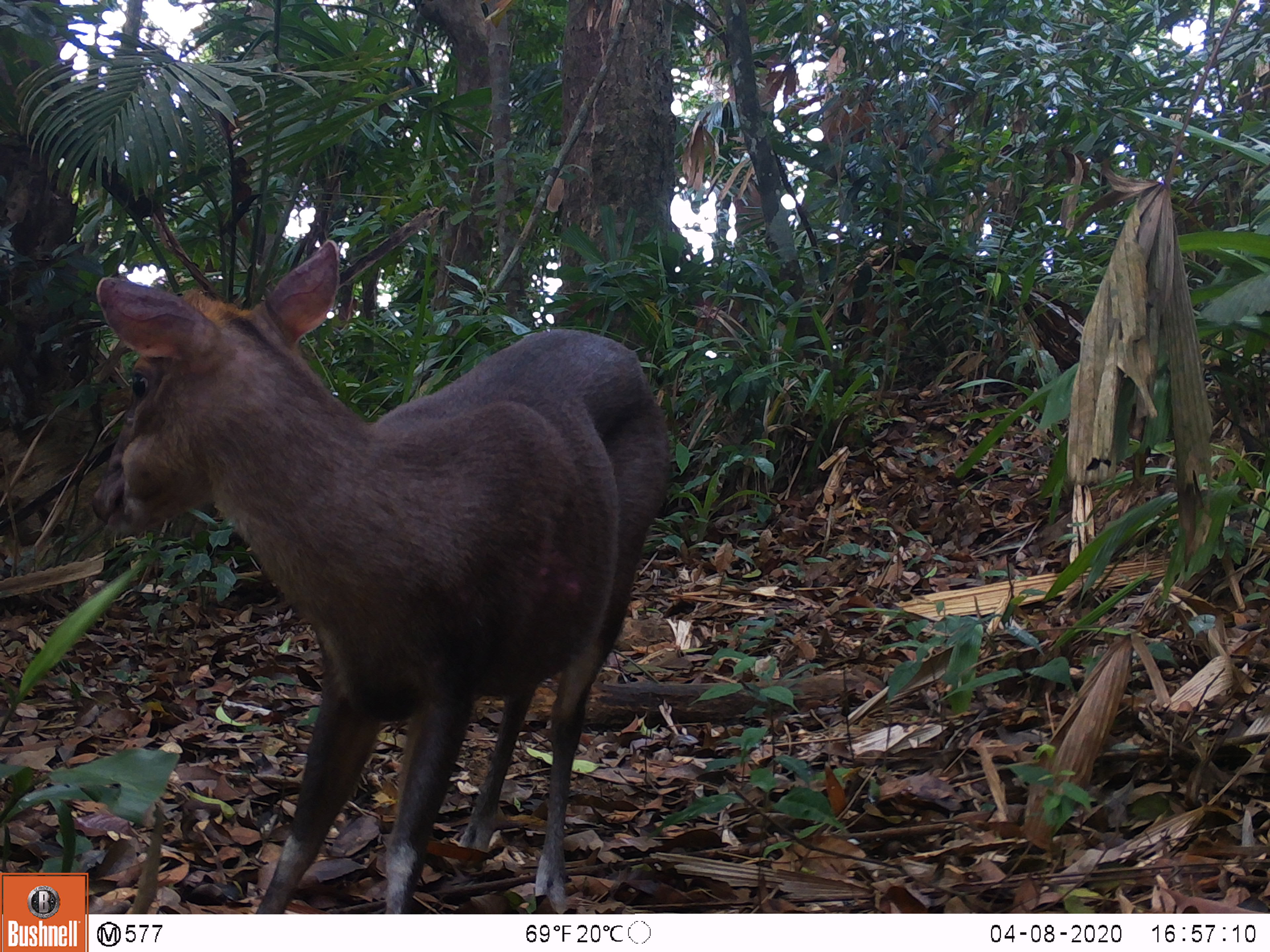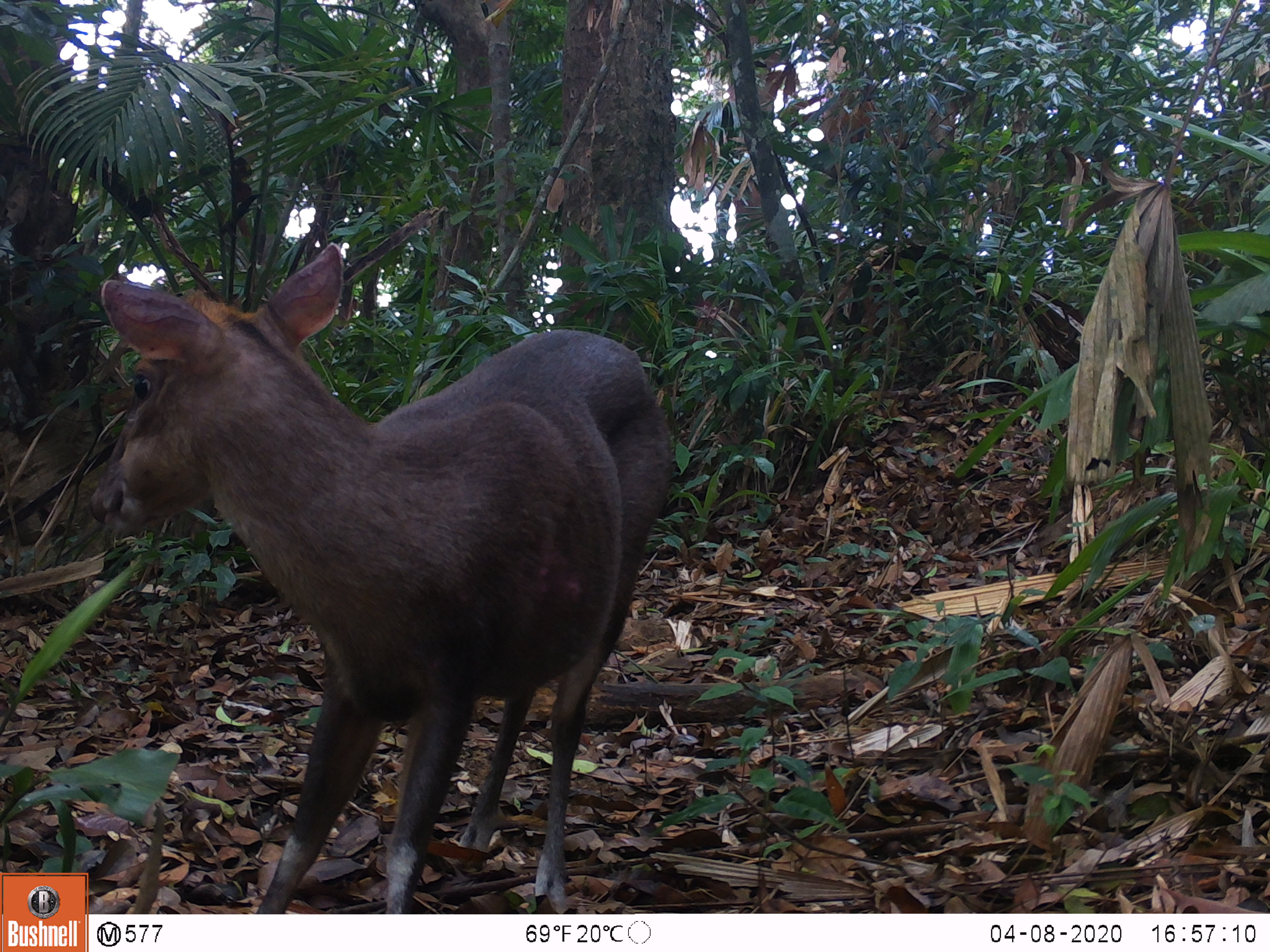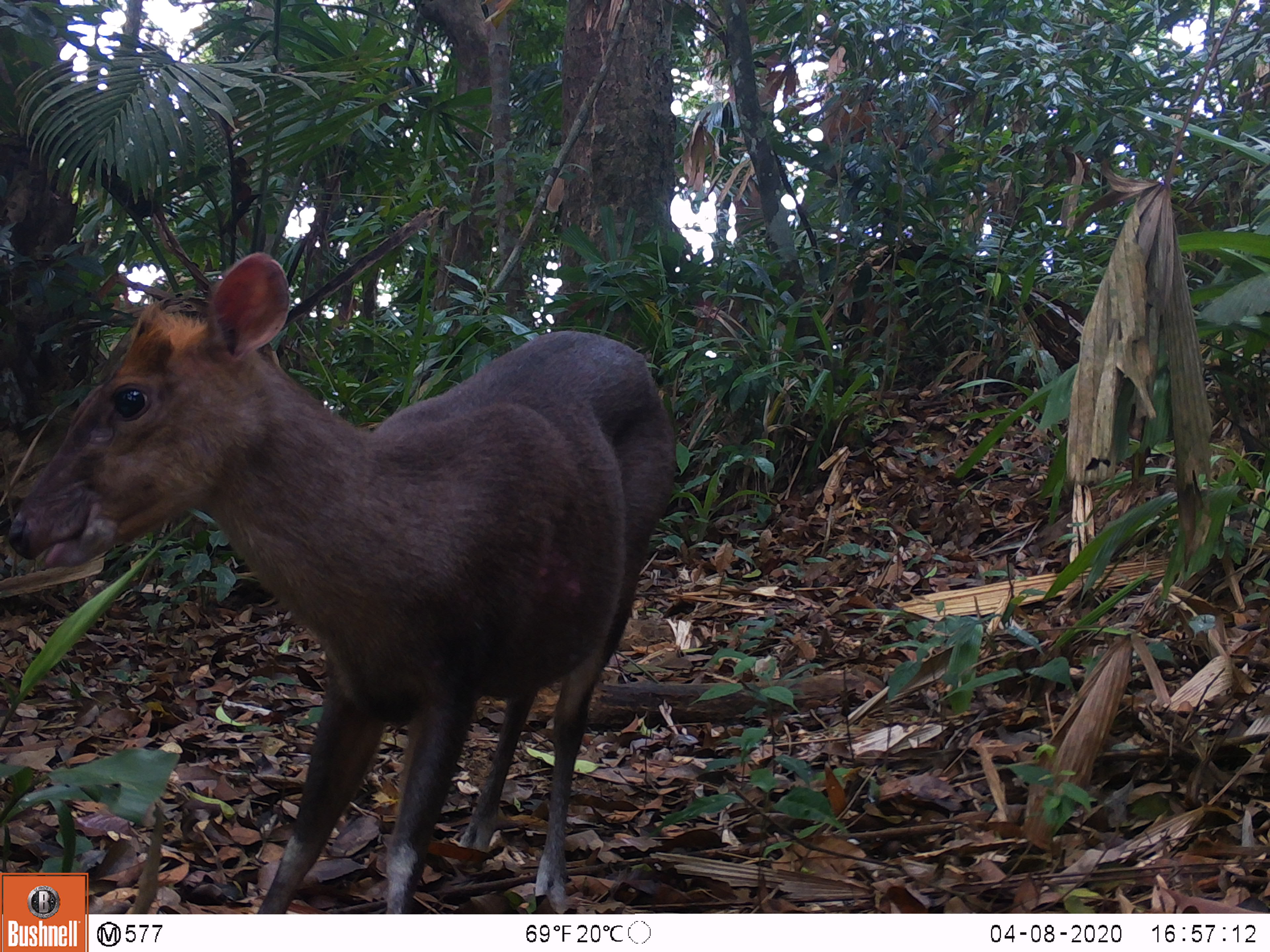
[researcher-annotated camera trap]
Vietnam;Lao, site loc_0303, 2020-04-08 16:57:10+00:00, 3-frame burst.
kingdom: Animalia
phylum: Chordata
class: Mammalia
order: Artiodactyla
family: Cervidae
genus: Muntiacus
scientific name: Muntiacus rooseveltorum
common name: roosevelt's muntjac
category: roosevelts muntjac group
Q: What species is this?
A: Roosevelts muntjac group (roosevelt's muntjac) (Muntiacus rooseveltorum).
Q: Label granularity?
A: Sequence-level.